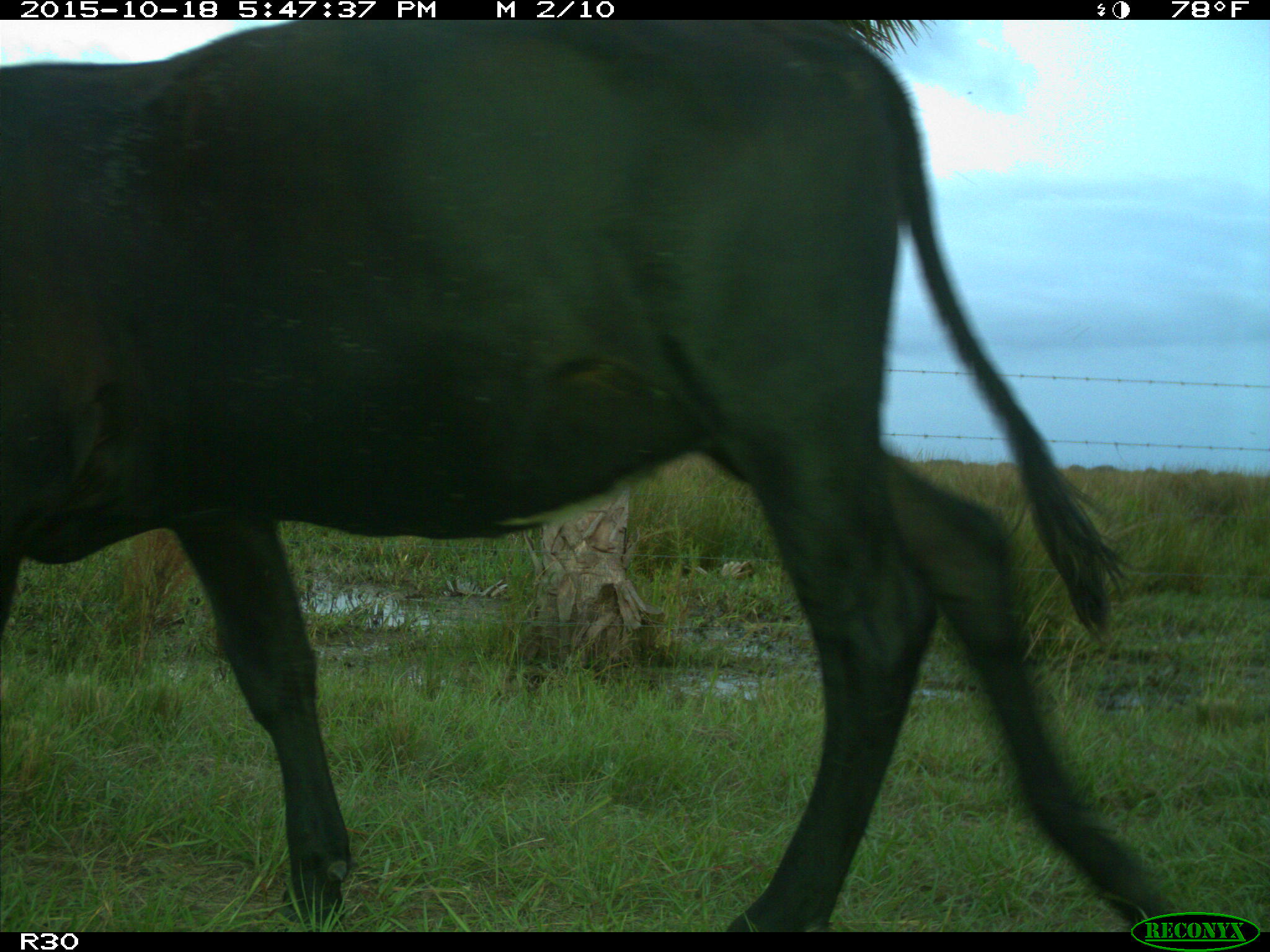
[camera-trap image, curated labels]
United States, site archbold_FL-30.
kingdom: Animalia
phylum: Chordata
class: Mammalia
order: Artiodactyla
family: Bovidae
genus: Bos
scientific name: Bos taurus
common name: domestic cow